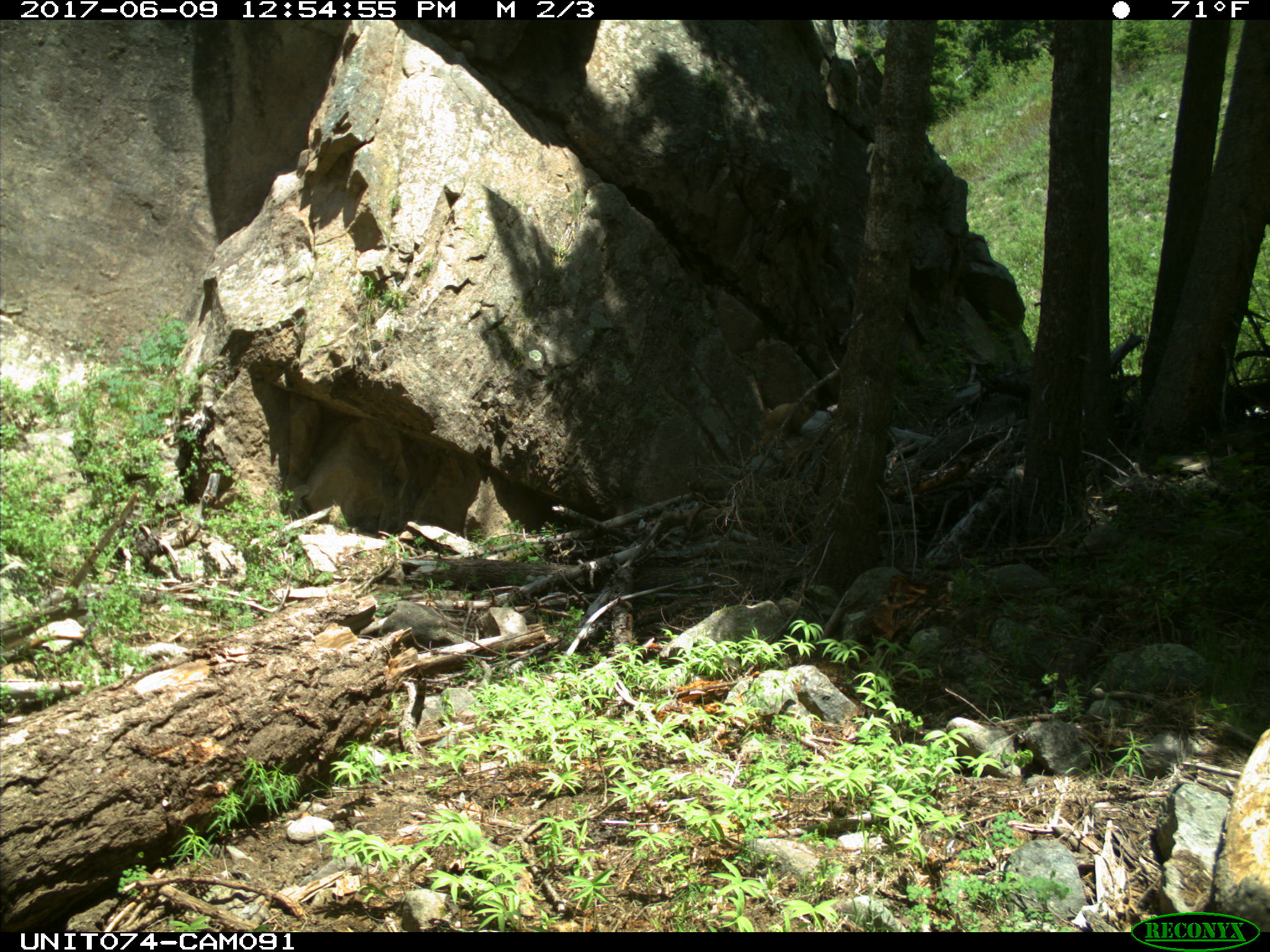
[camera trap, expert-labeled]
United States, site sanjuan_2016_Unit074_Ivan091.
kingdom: Animalia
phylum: Chordata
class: Mammalia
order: Rodentia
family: Sciuridae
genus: Marmota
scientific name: Marmota flaviventris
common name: yellow-bellied marmot